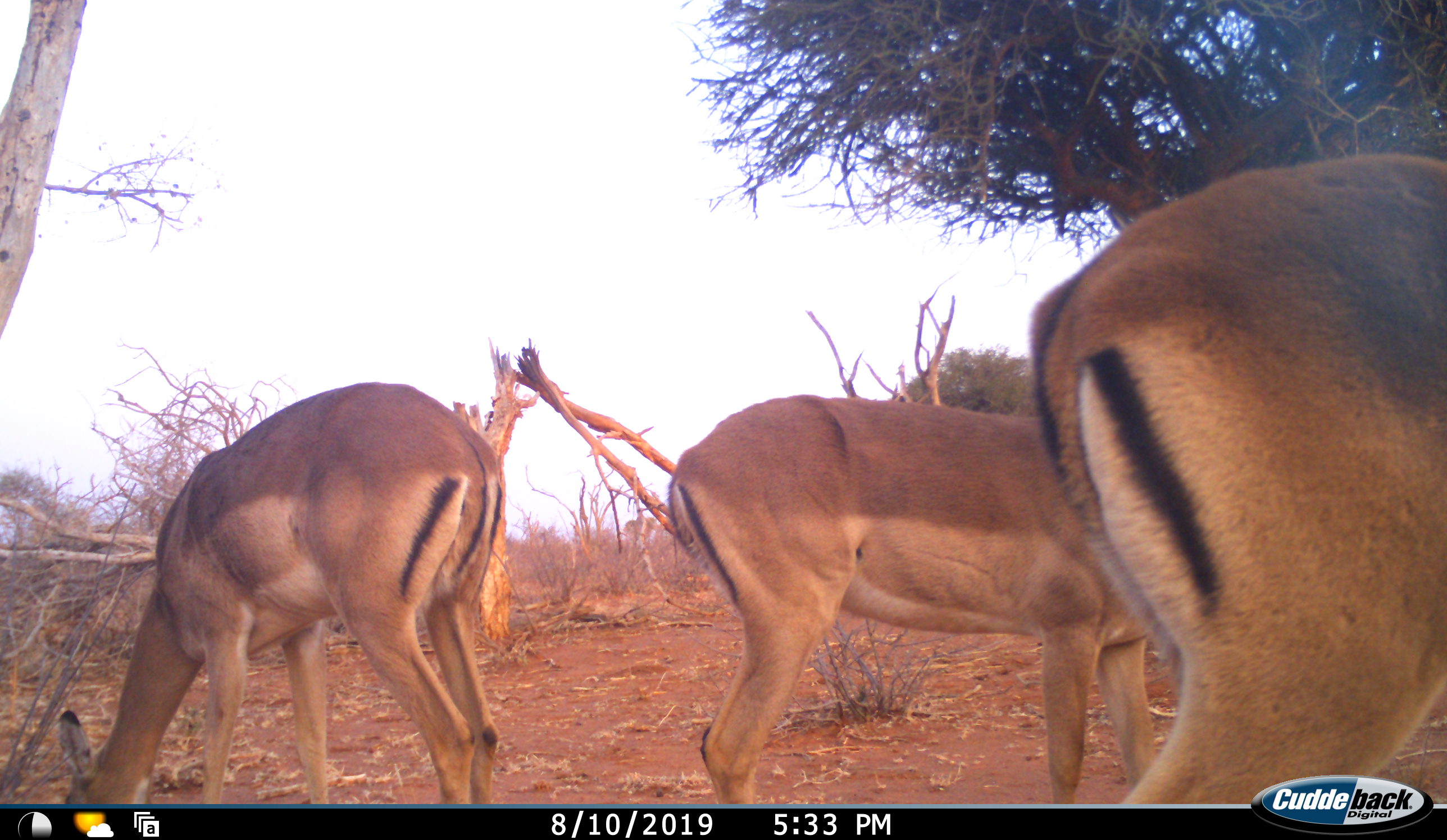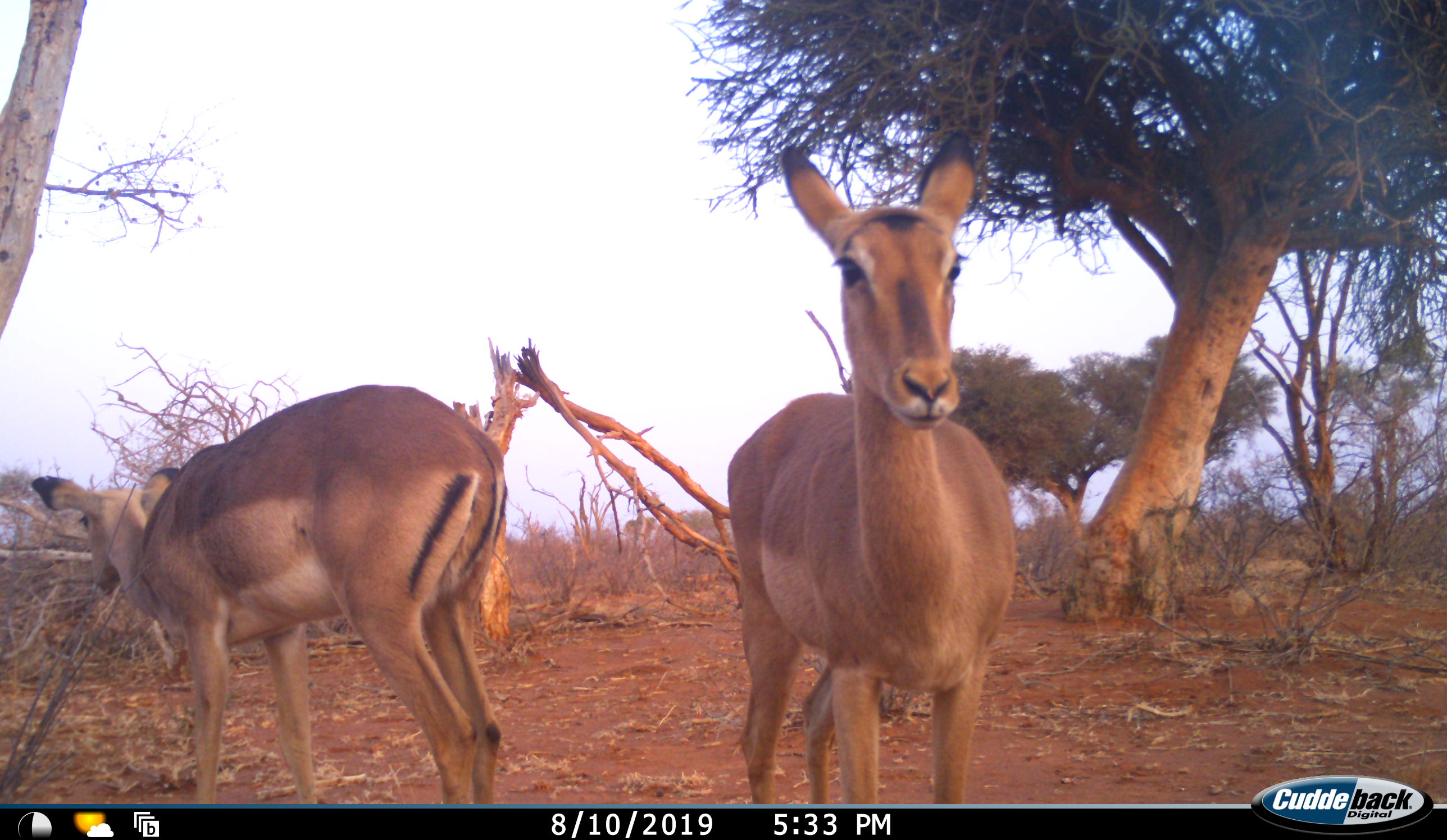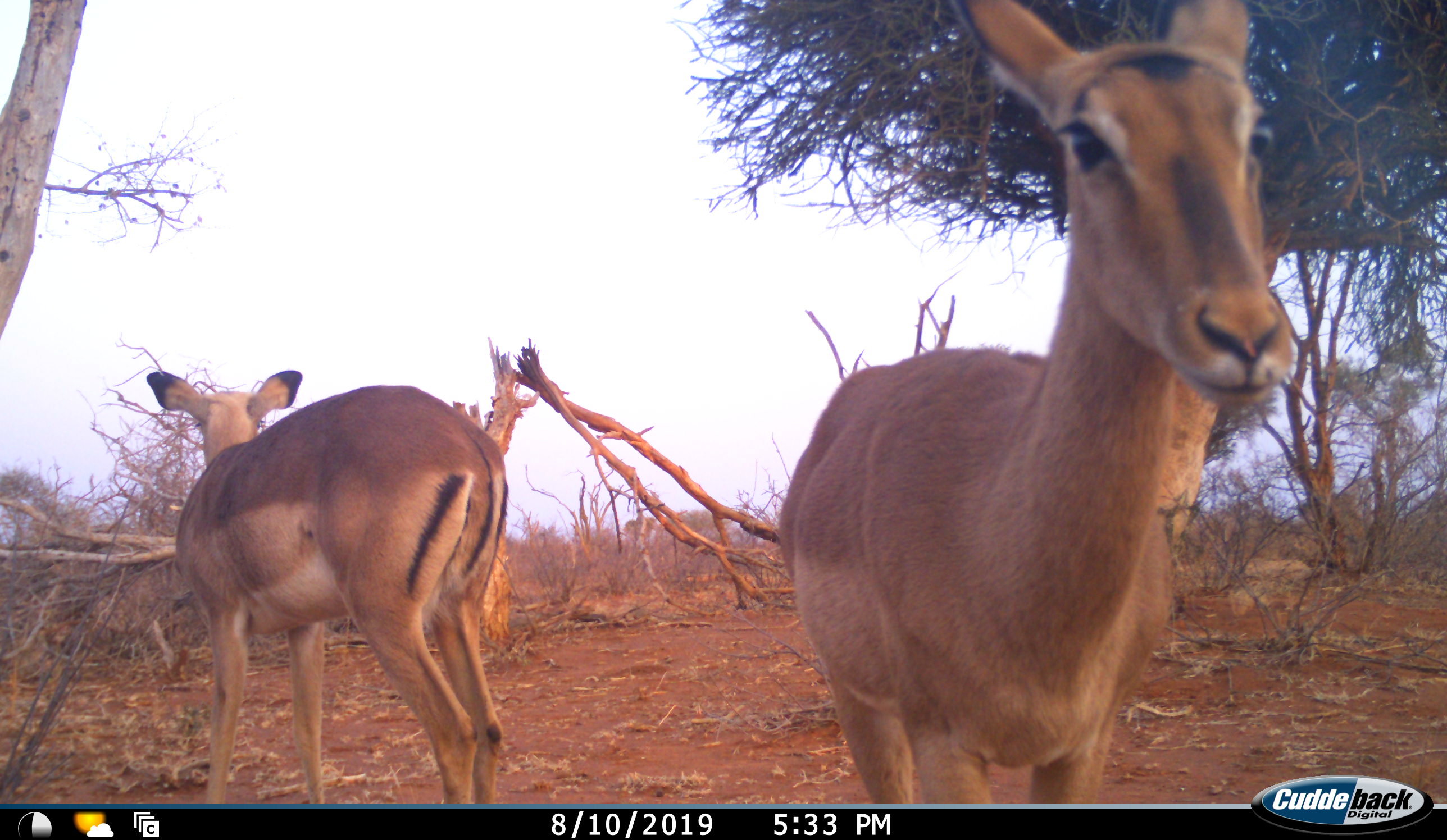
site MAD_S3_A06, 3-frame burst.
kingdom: Animalia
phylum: Chordata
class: Mammalia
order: Artiodactyla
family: Bovidae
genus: Aepyceros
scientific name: Aepyceros melampus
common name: impala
Impala (Aepyceros melampus), count 3. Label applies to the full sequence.